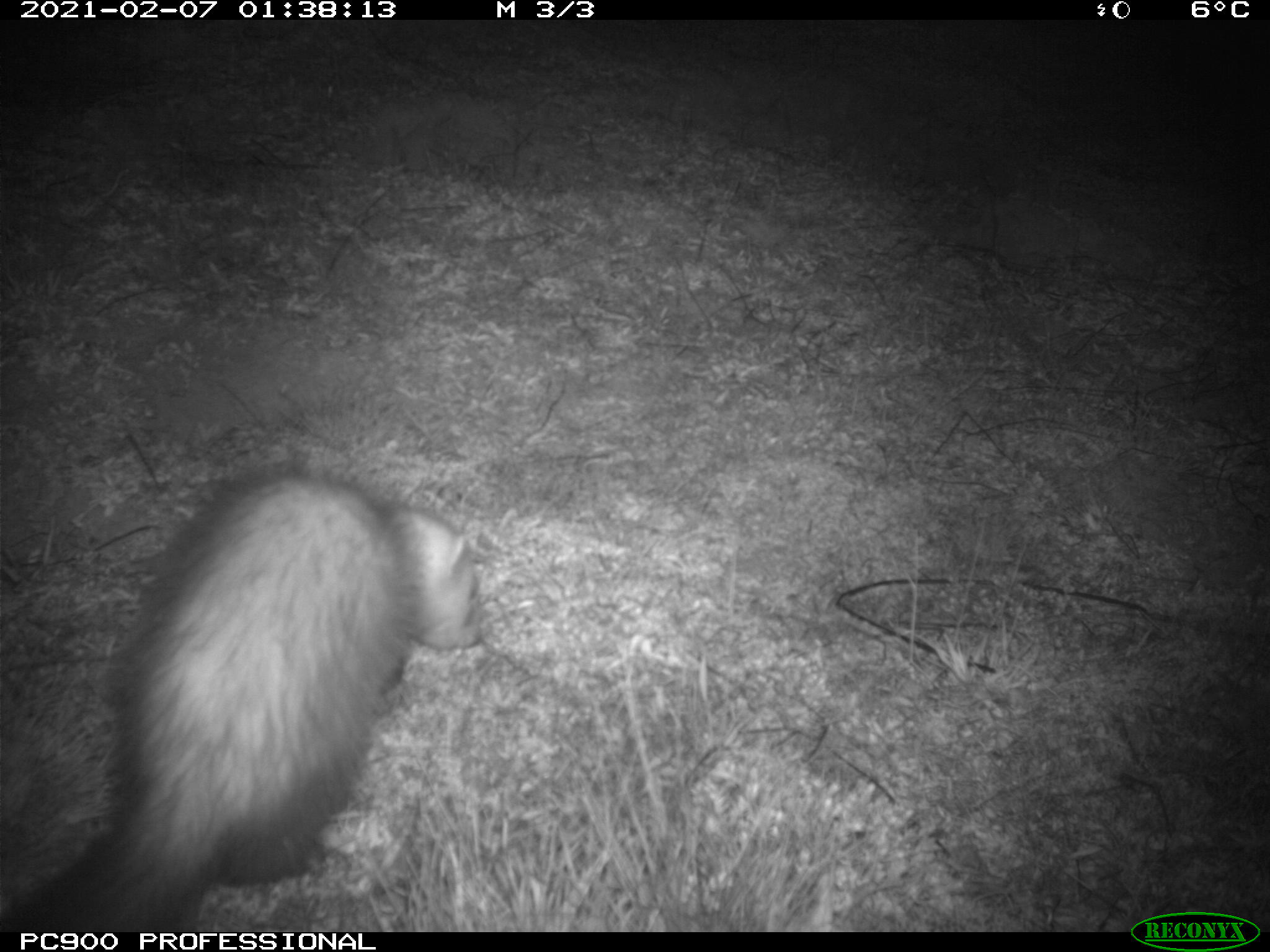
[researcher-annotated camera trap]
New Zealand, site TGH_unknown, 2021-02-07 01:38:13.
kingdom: Animalia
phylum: Chordata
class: Mammalia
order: Carnivora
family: Mustelidae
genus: Mustela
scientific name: Mustela furo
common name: ferret